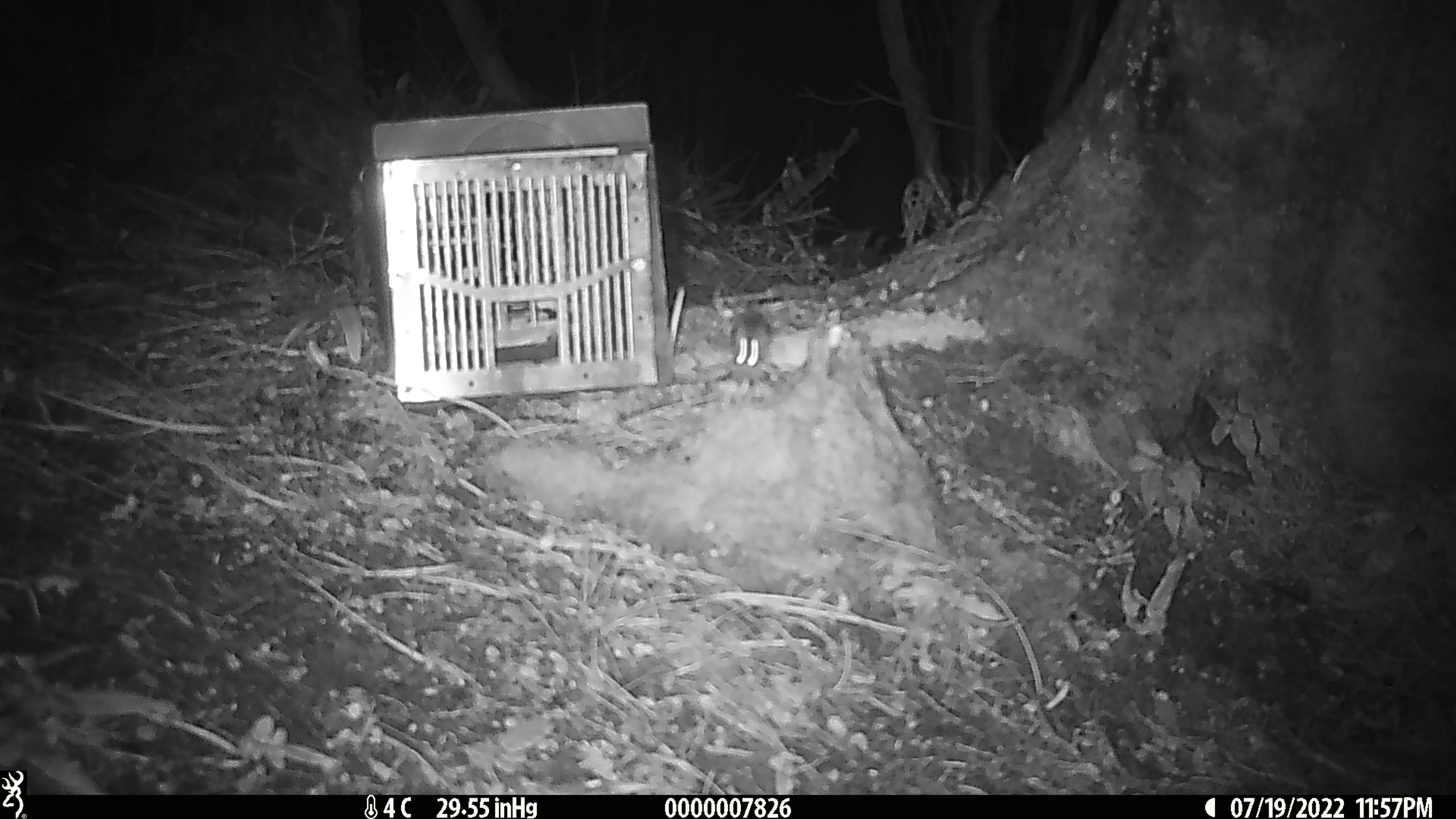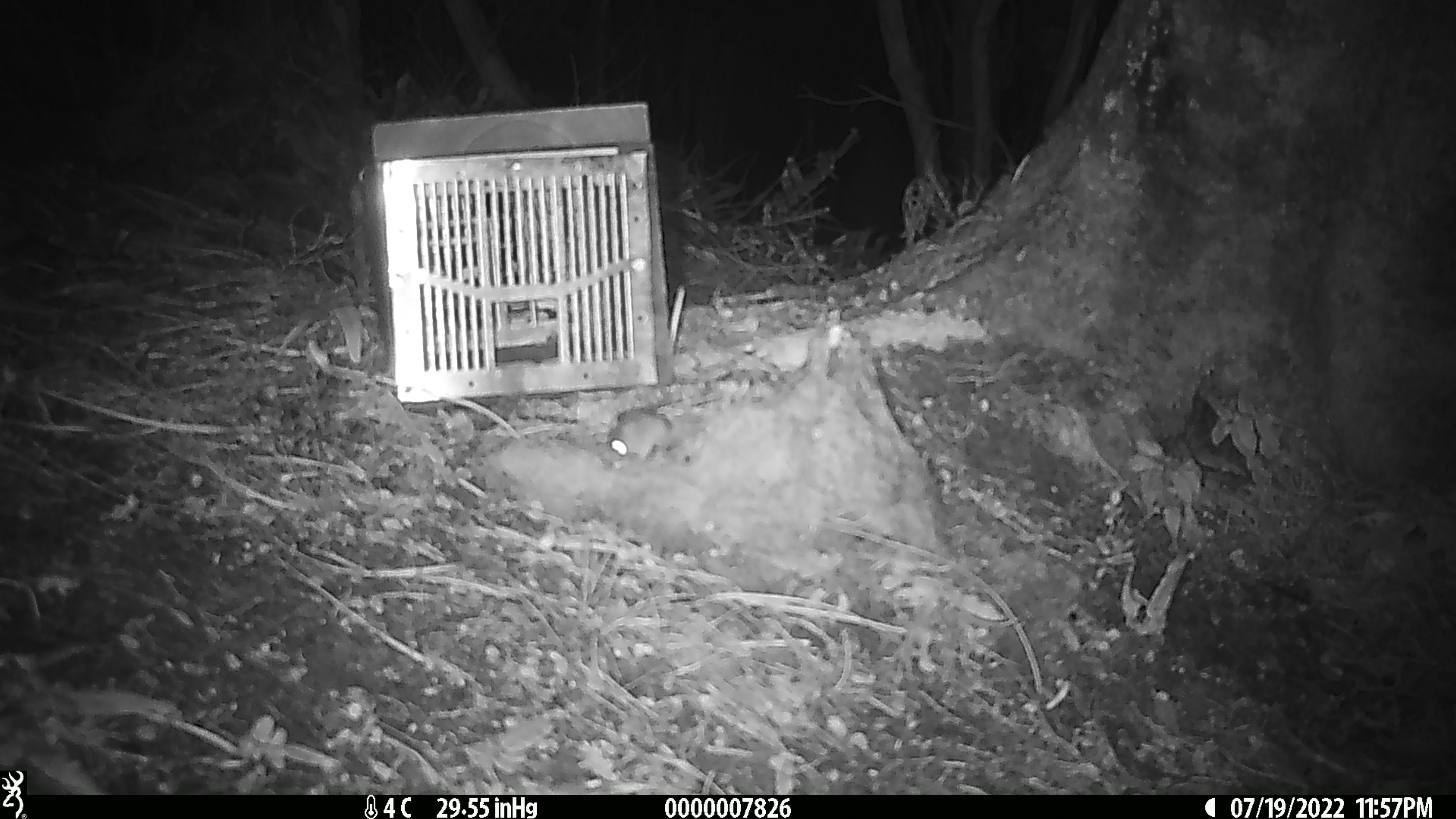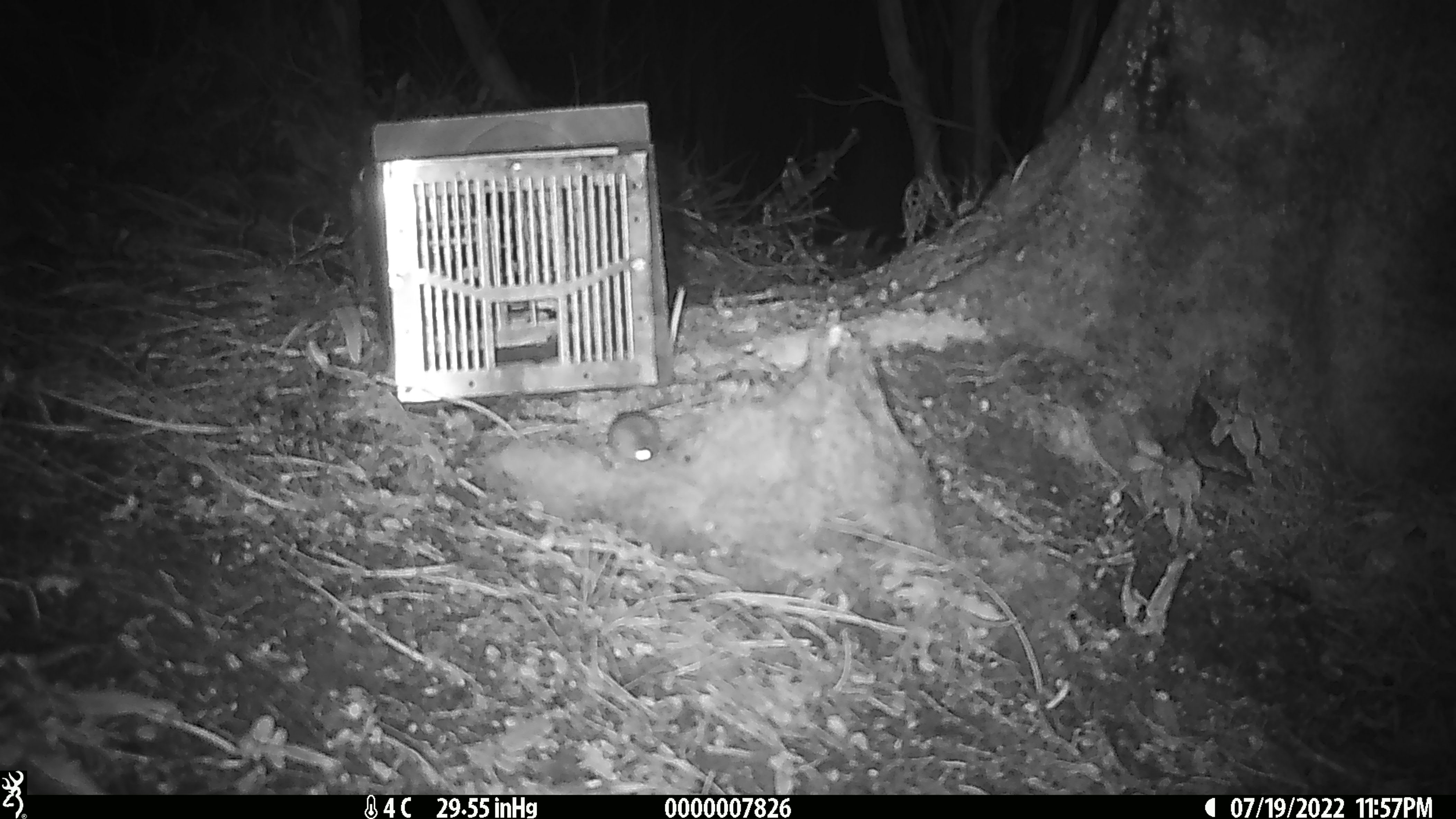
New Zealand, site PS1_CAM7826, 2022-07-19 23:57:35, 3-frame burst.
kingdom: Animalia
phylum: Chordata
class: Mammalia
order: Rodentia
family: Muridae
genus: Mus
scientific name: Mus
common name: mouse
Mouse (Mus).